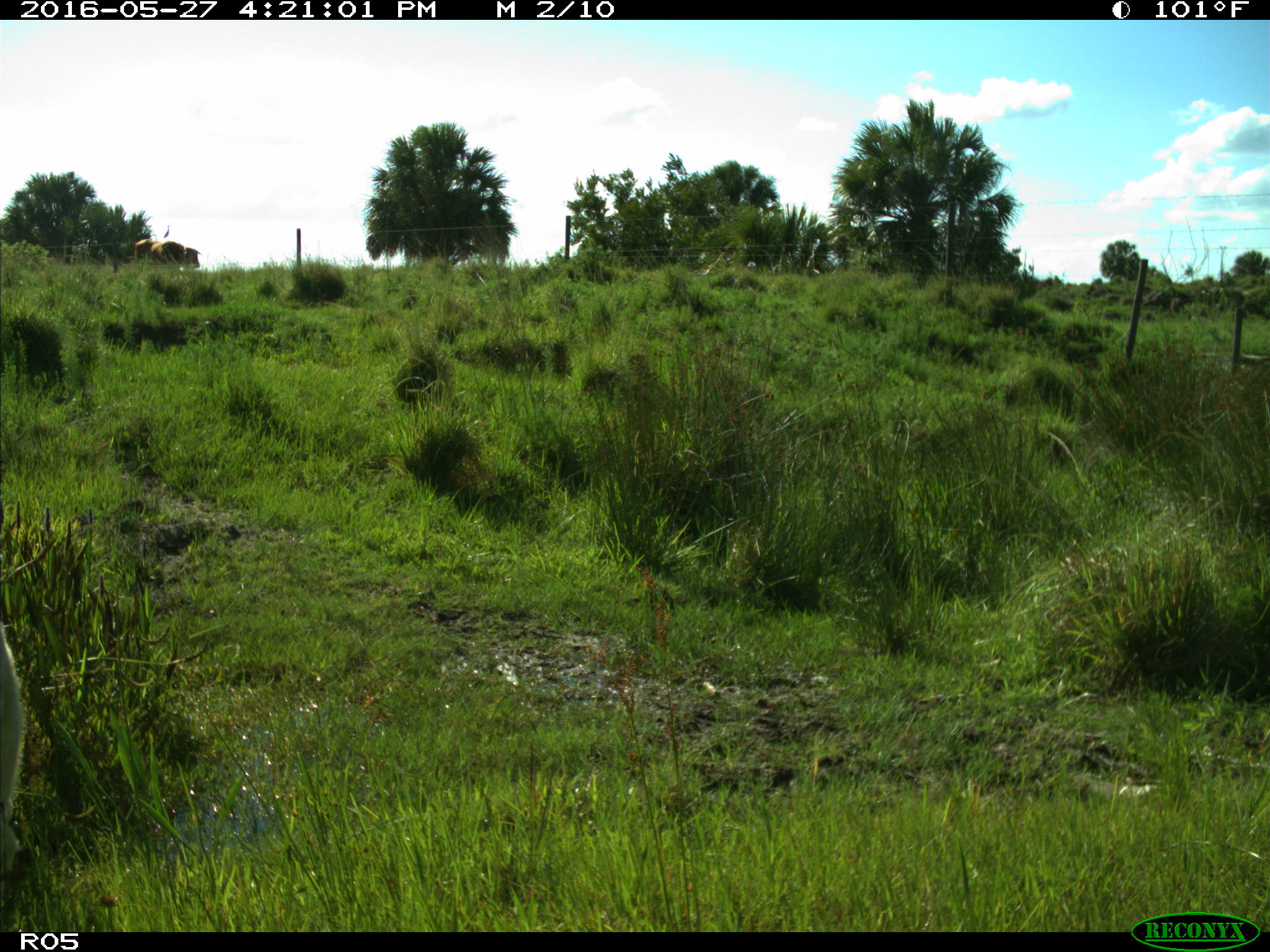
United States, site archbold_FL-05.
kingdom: Animalia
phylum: Chordata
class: Mammalia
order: Artiodactyla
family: Bovidae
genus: Bos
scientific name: Bos taurus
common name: domestic cow